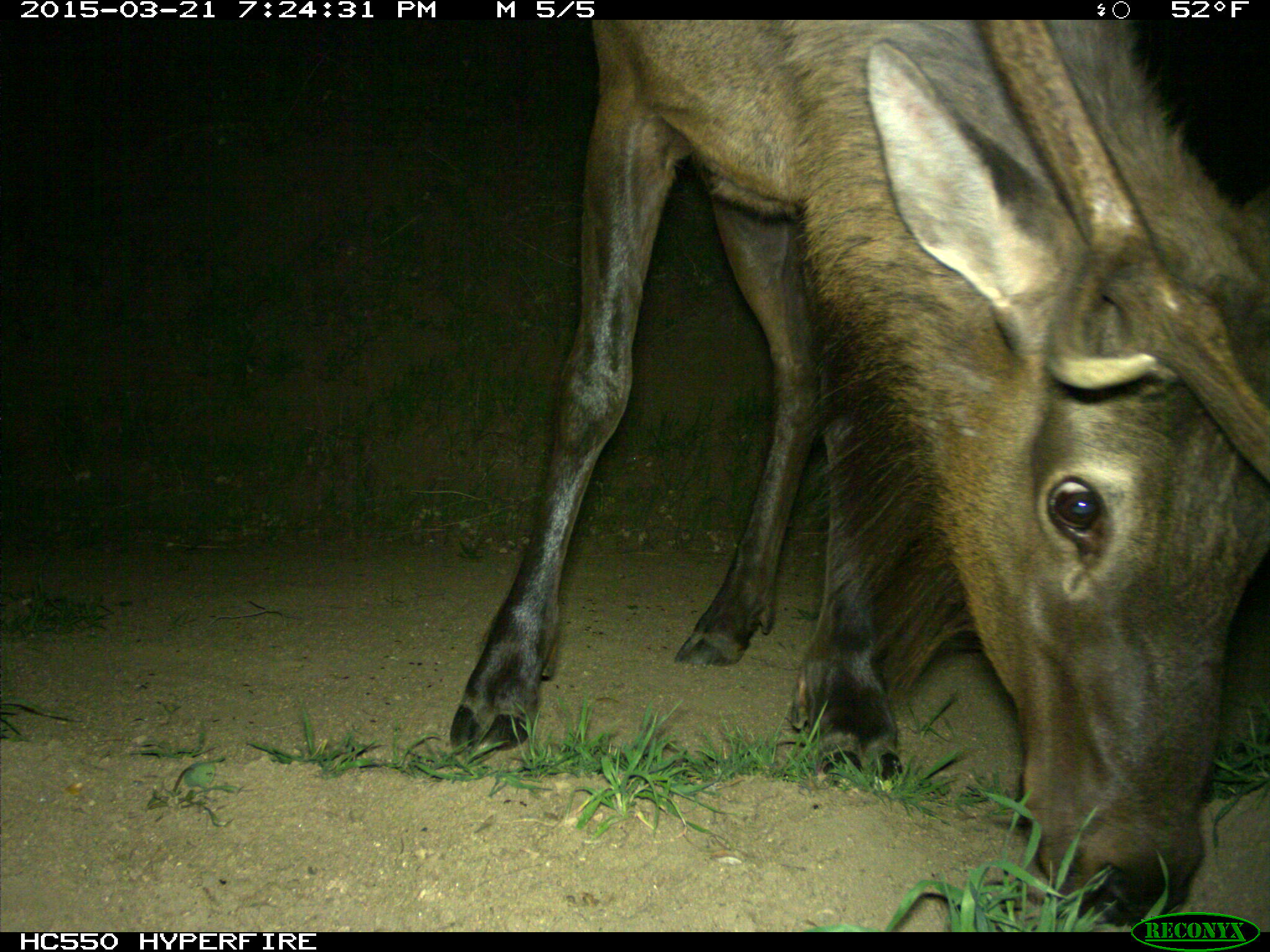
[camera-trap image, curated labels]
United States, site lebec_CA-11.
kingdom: Animalia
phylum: Chordata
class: Mammalia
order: Artiodactyla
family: Cervidae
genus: Cervus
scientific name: Cervus canadensis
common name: elk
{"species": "Cervus canadensis (elk)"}